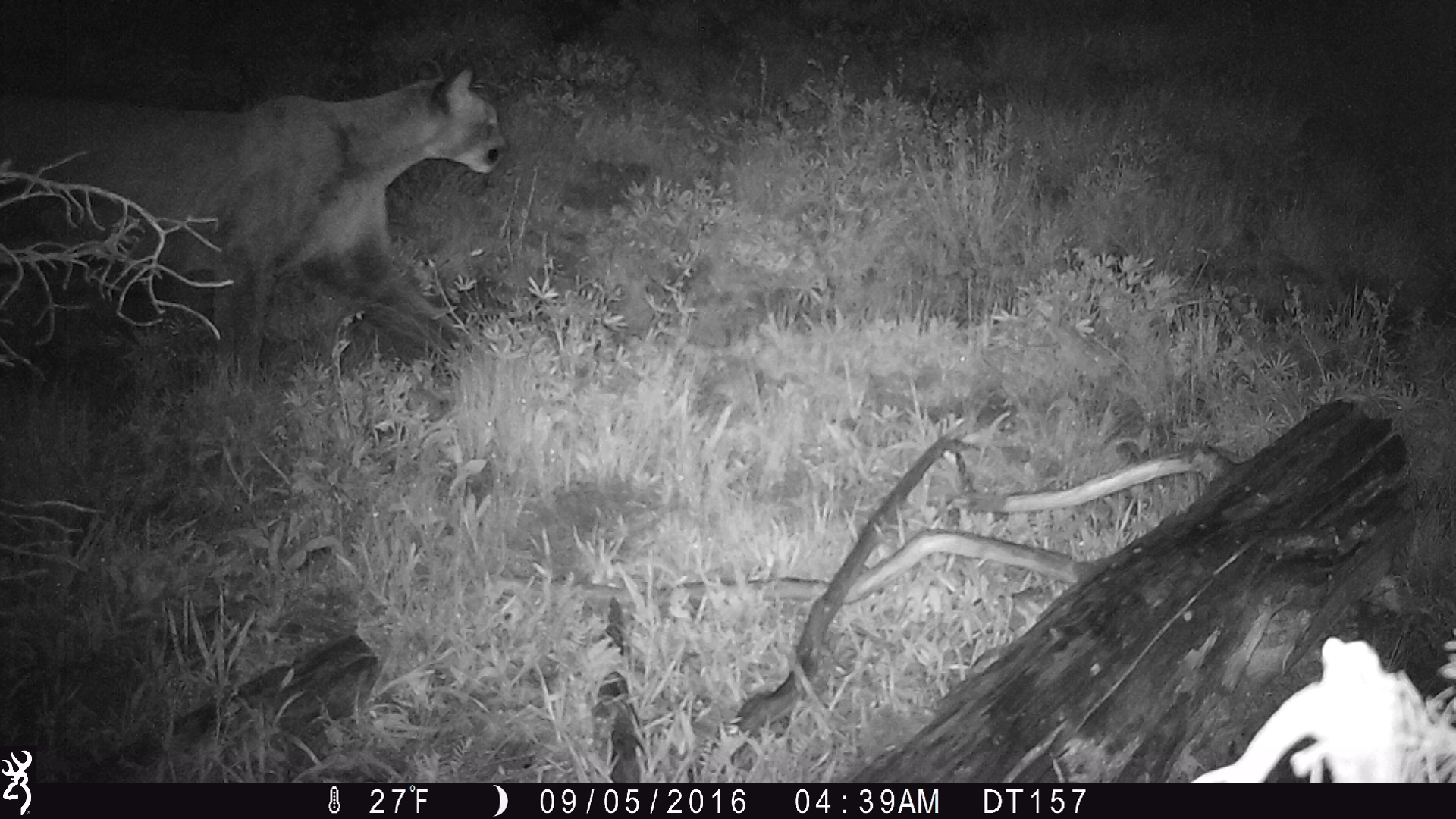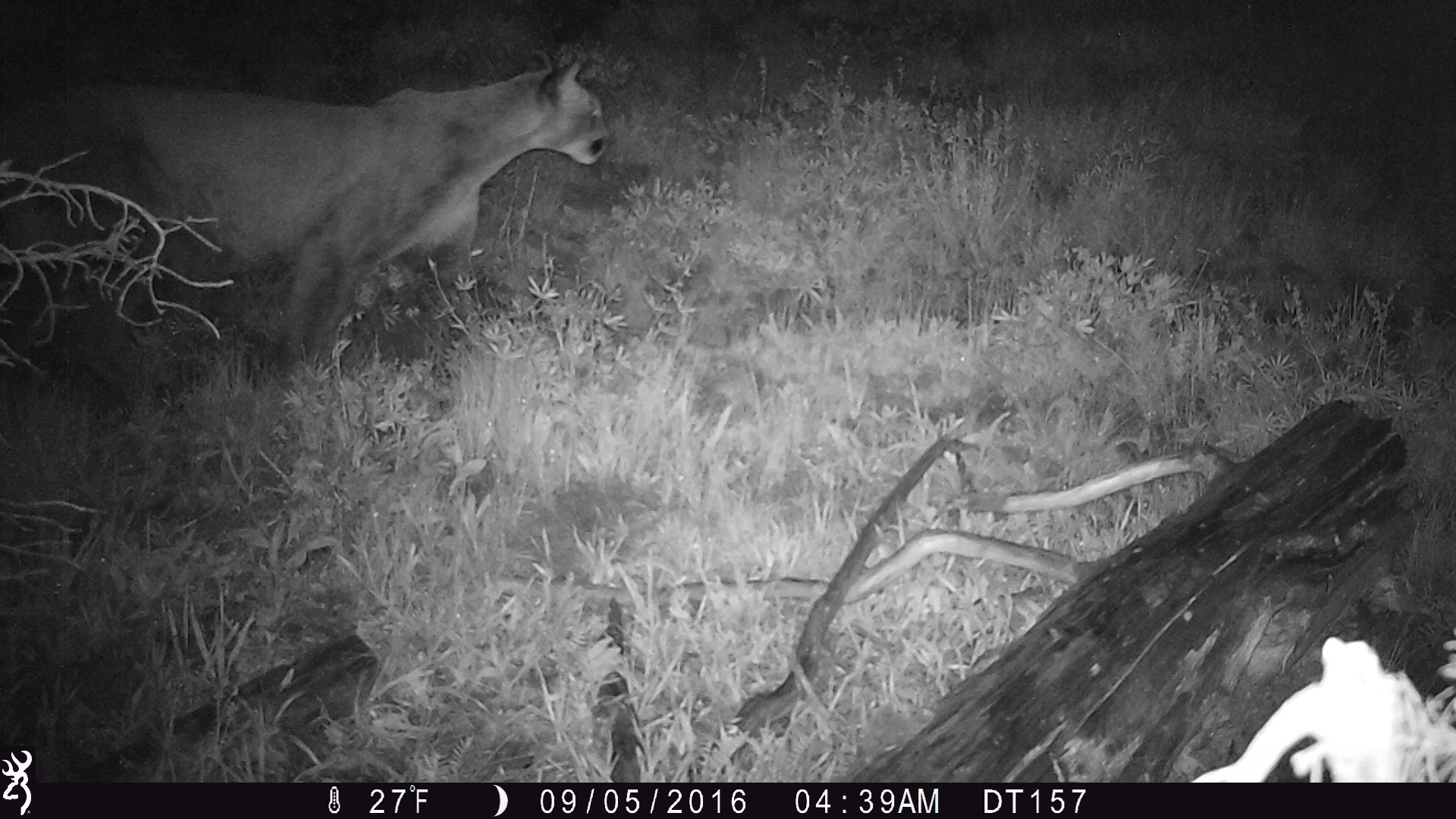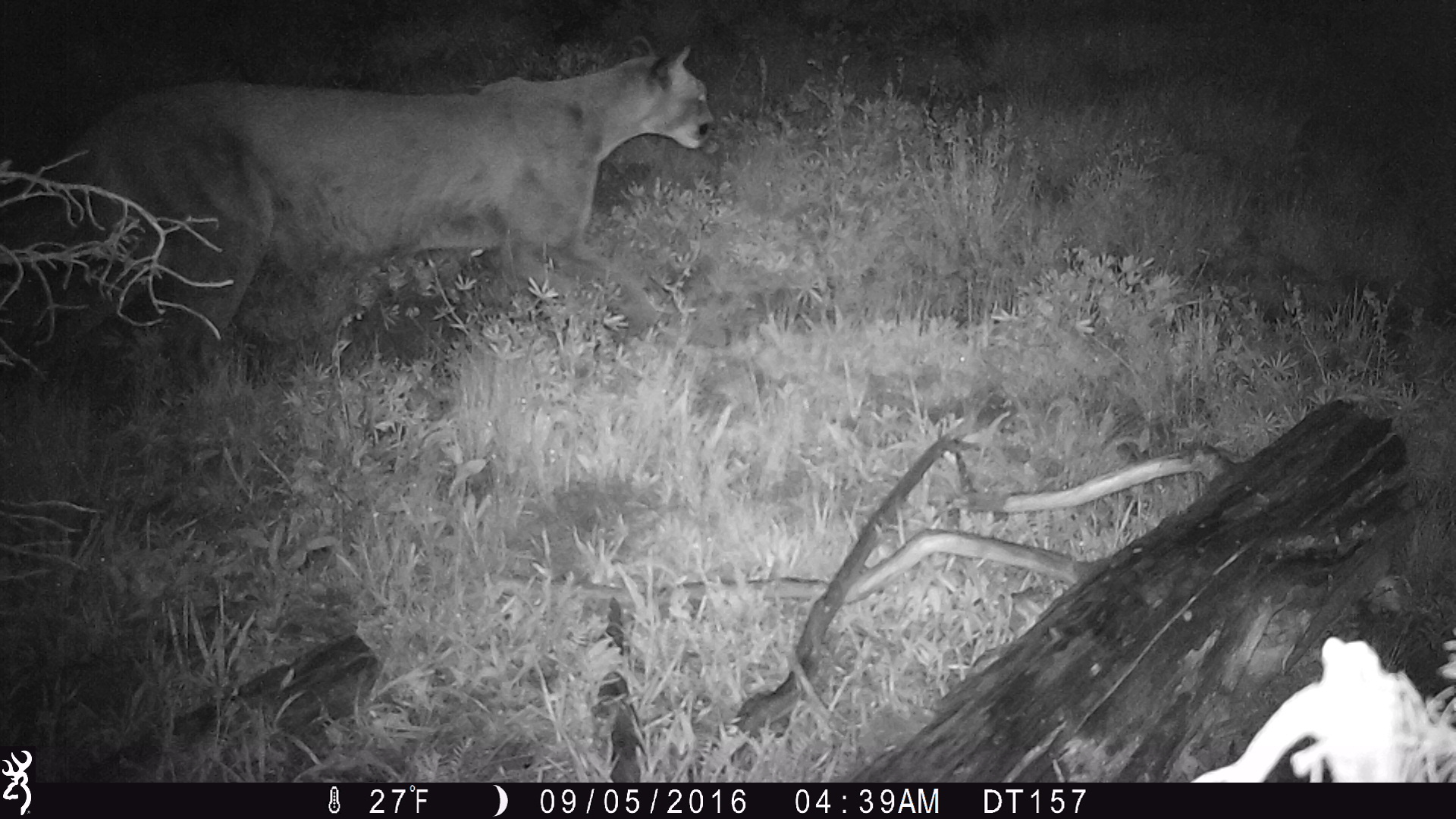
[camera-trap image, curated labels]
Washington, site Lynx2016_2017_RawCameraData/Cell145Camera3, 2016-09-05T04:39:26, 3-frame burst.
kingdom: Animalia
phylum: Chordata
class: Mammalia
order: Carnivora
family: Felidae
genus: Puma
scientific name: Puma concolor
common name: mountain lion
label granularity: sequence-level